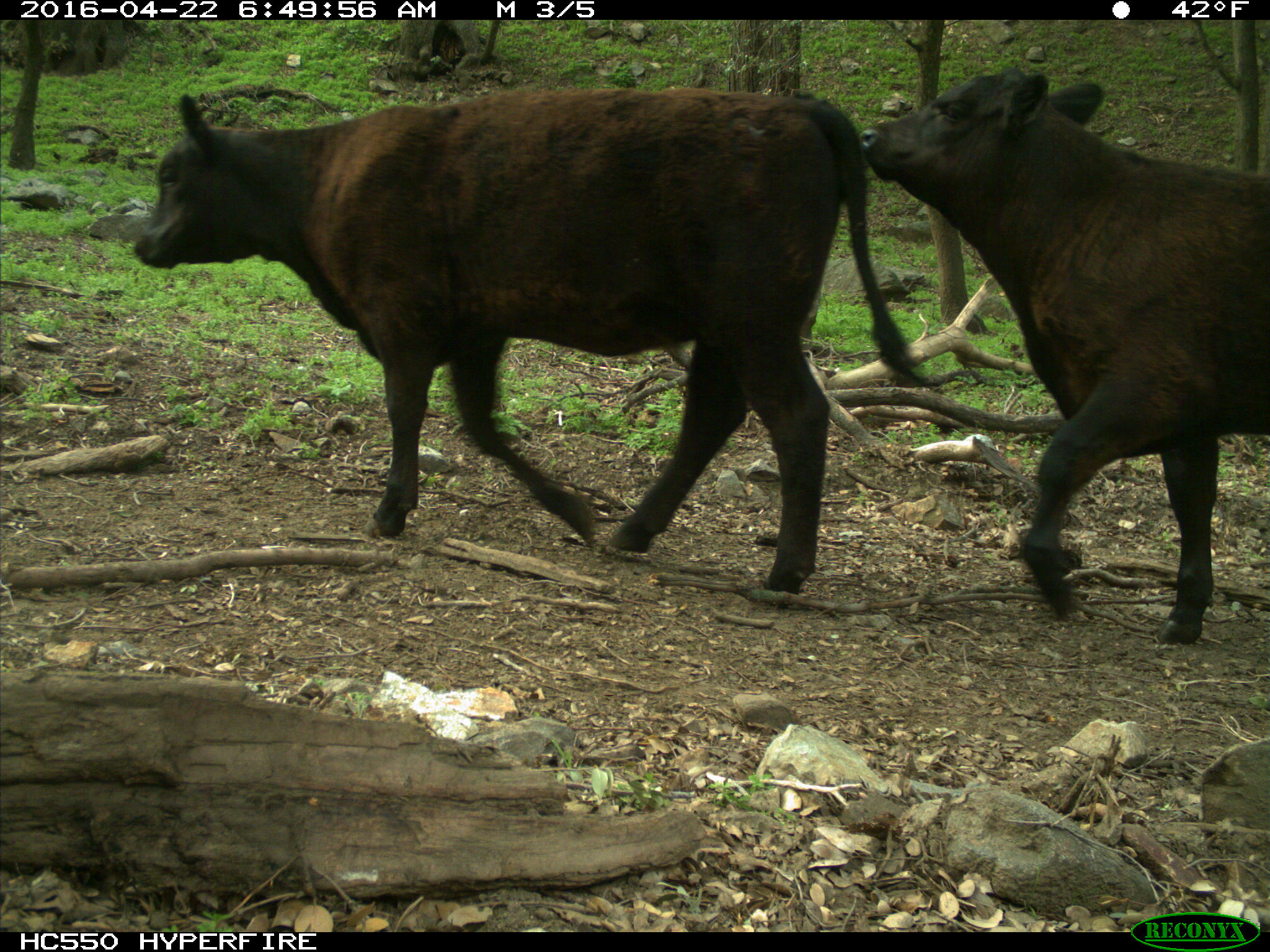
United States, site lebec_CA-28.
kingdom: Animalia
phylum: Chordata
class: Mammalia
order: Artiodactyla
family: Bovidae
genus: Bos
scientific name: Bos taurus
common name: domestic cow